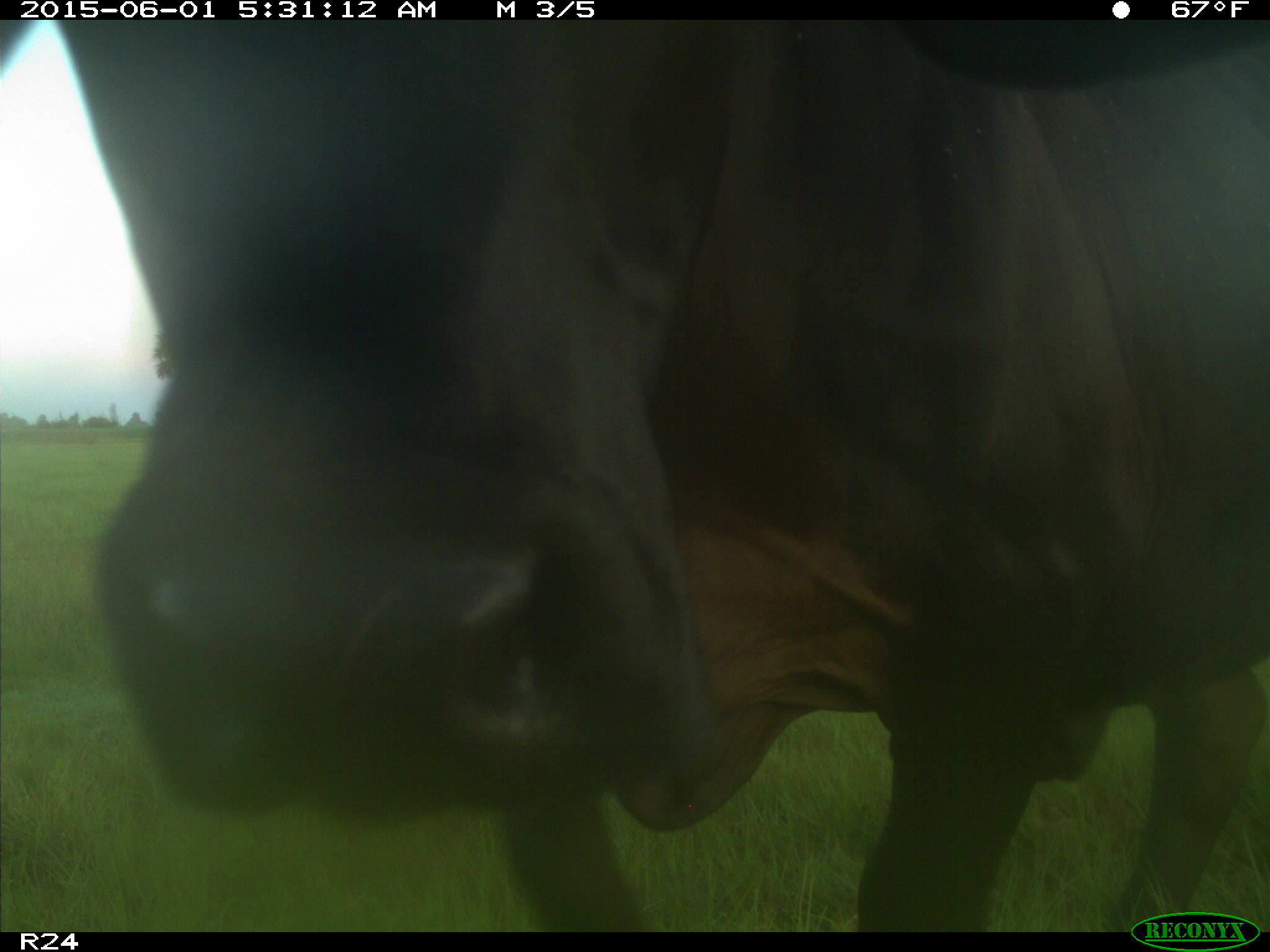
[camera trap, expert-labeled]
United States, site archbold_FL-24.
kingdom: Animalia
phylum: Chordata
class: Mammalia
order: Artiodactyla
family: Bovidae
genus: Bos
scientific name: Bos taurus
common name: domestic cow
Bos taurus (domestic cow).